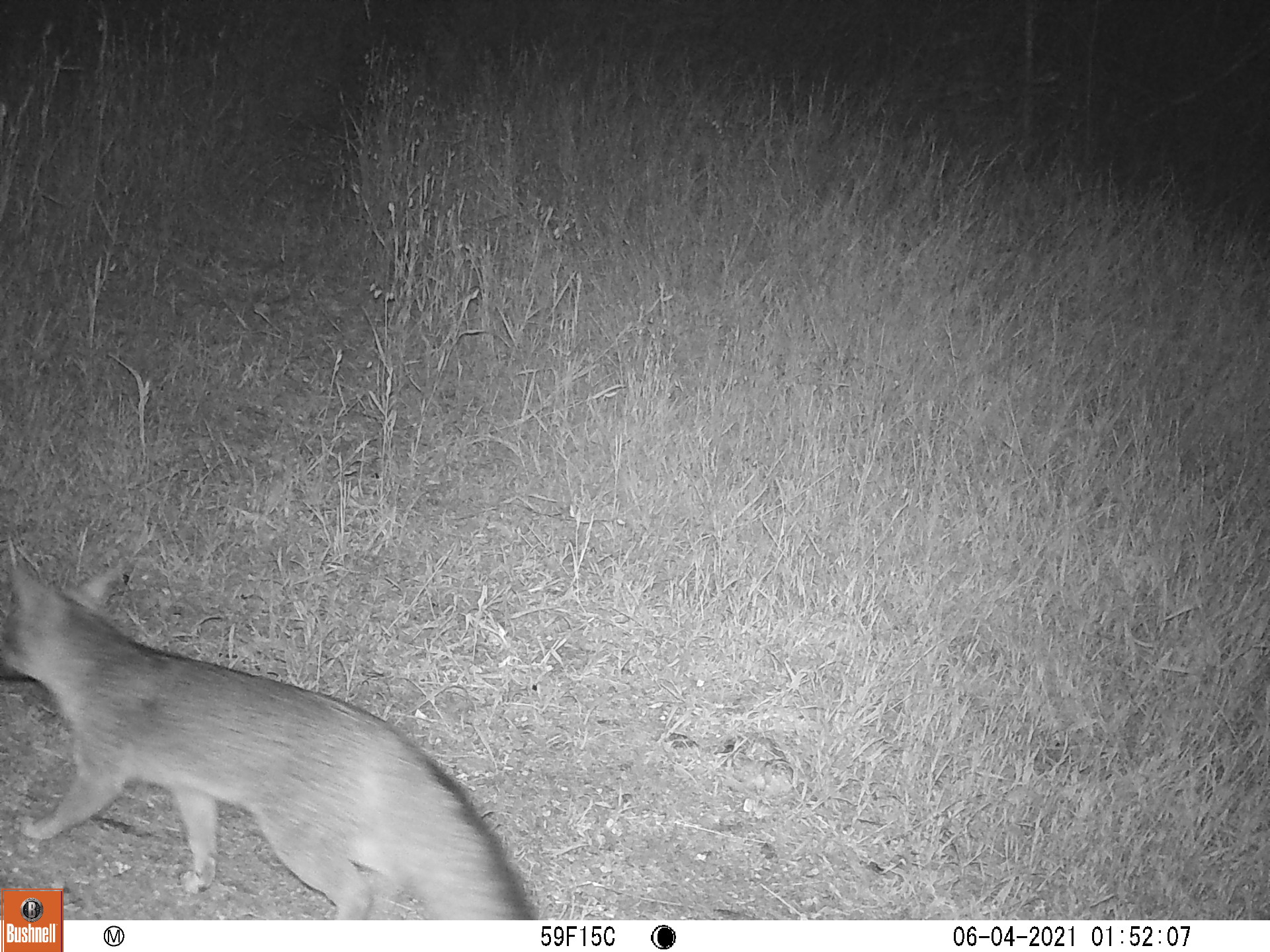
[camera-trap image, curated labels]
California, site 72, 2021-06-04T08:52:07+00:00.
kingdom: Animalia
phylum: Chordata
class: Mammalia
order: Carnivora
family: Canidae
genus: Urocyon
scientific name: Urocyon cinereoargenteus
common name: gray fox